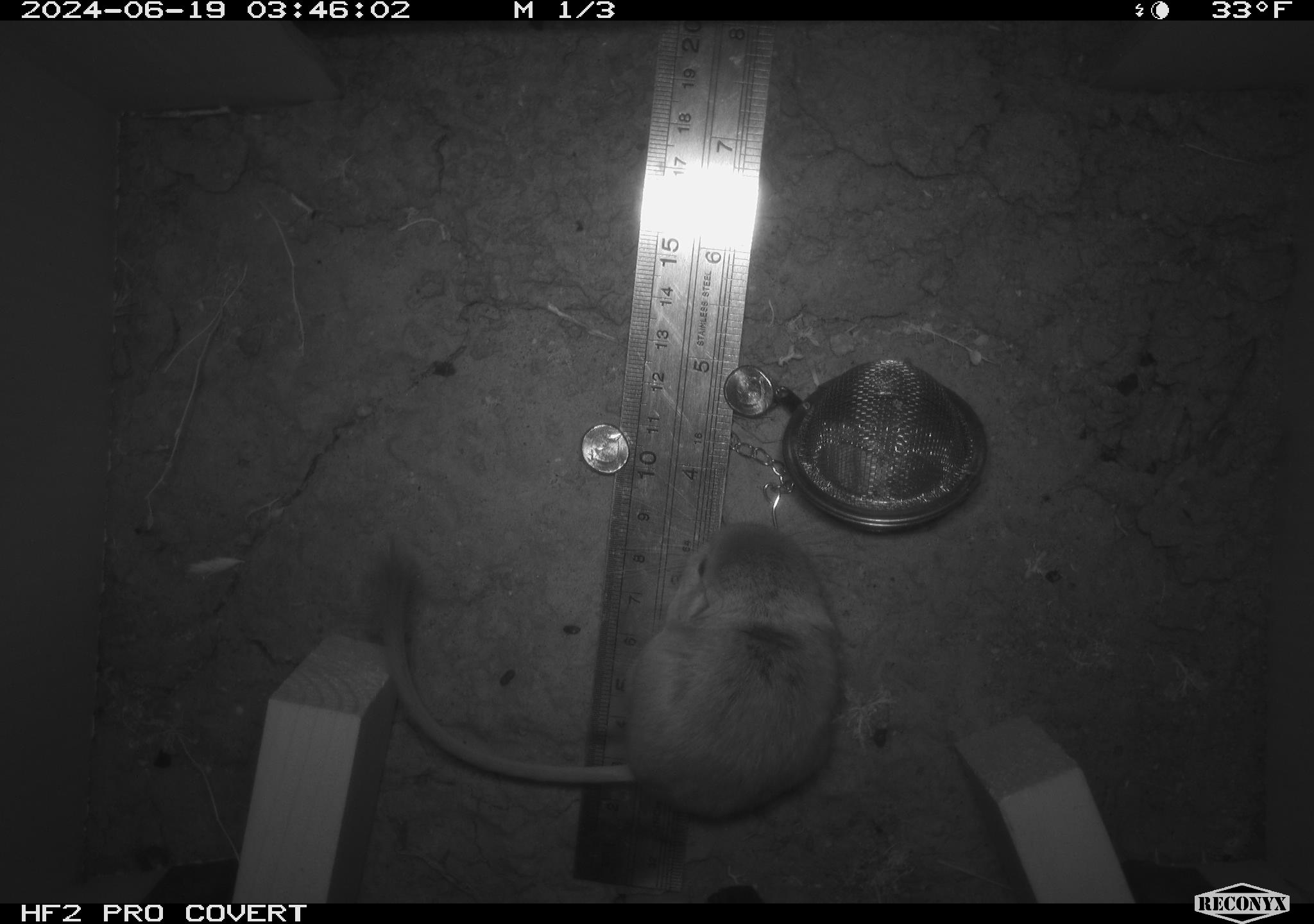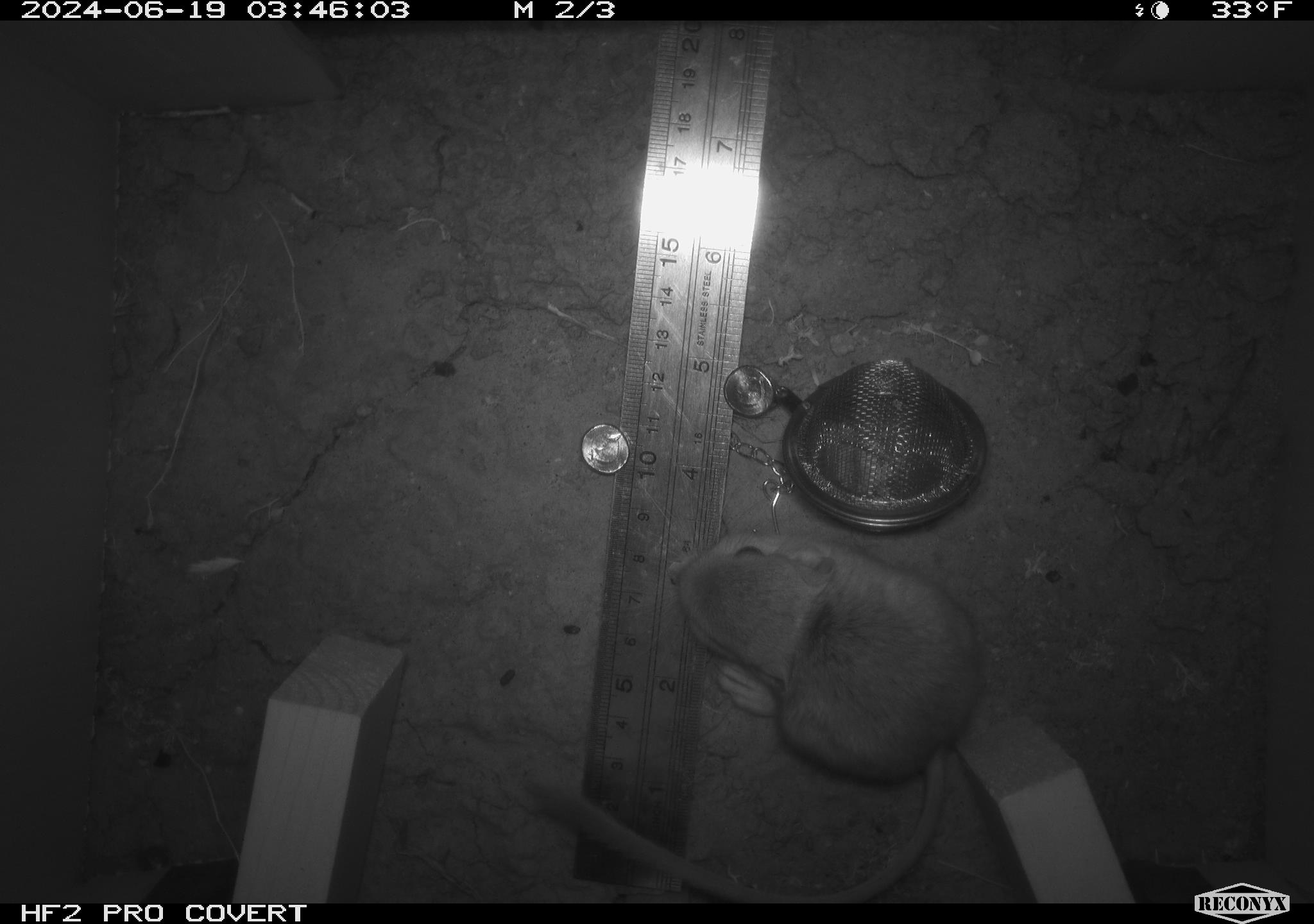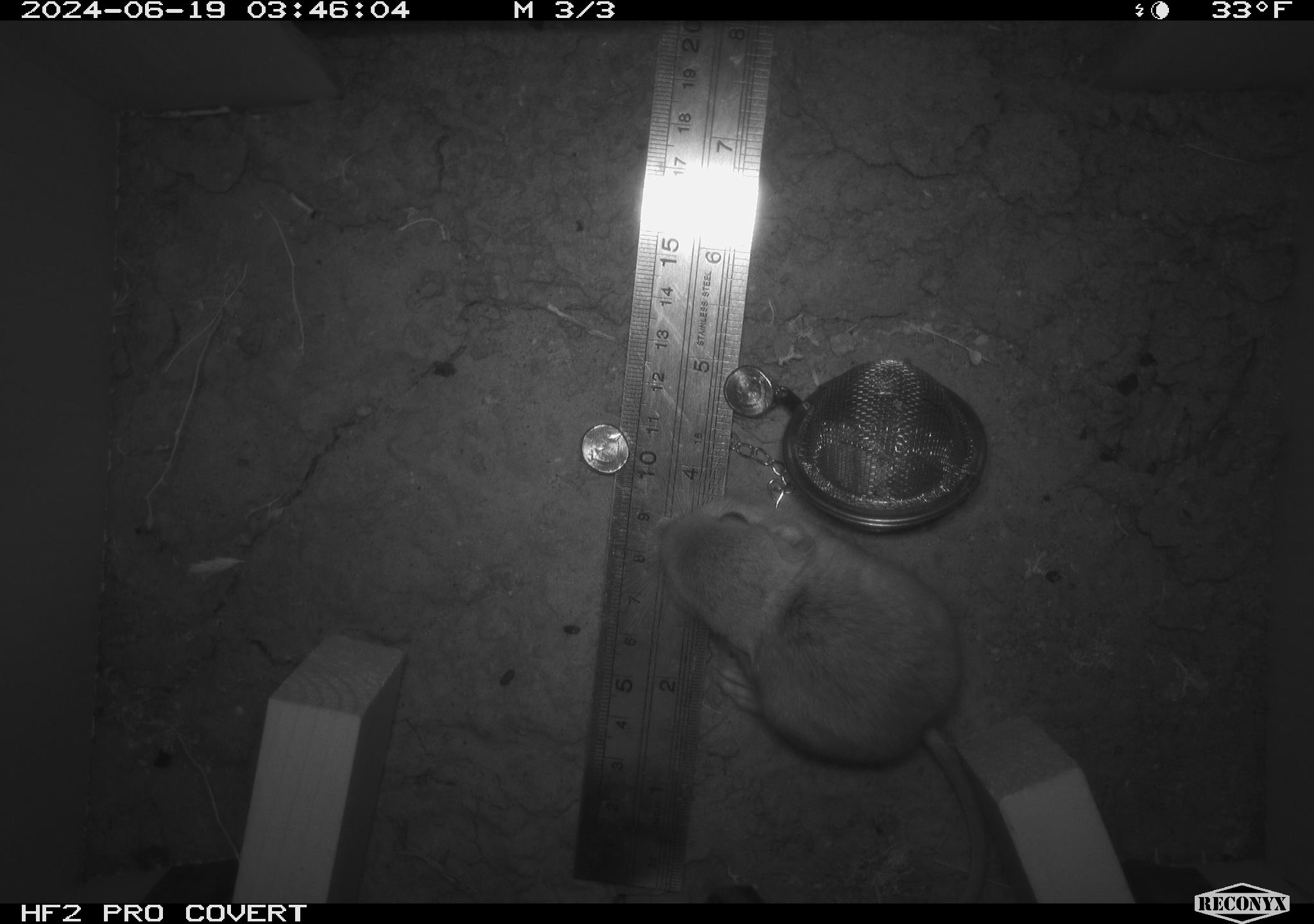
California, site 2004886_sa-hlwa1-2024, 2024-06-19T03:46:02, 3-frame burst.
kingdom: Animalia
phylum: Chordata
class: Mammalia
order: Rodentia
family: Heteromyidae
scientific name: Heteromyidae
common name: kangaroo rats and pocket mice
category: heteromyidae family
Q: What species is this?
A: Heteromyidae family (kangaroo rats and pocket mice) (Heteromyidae).